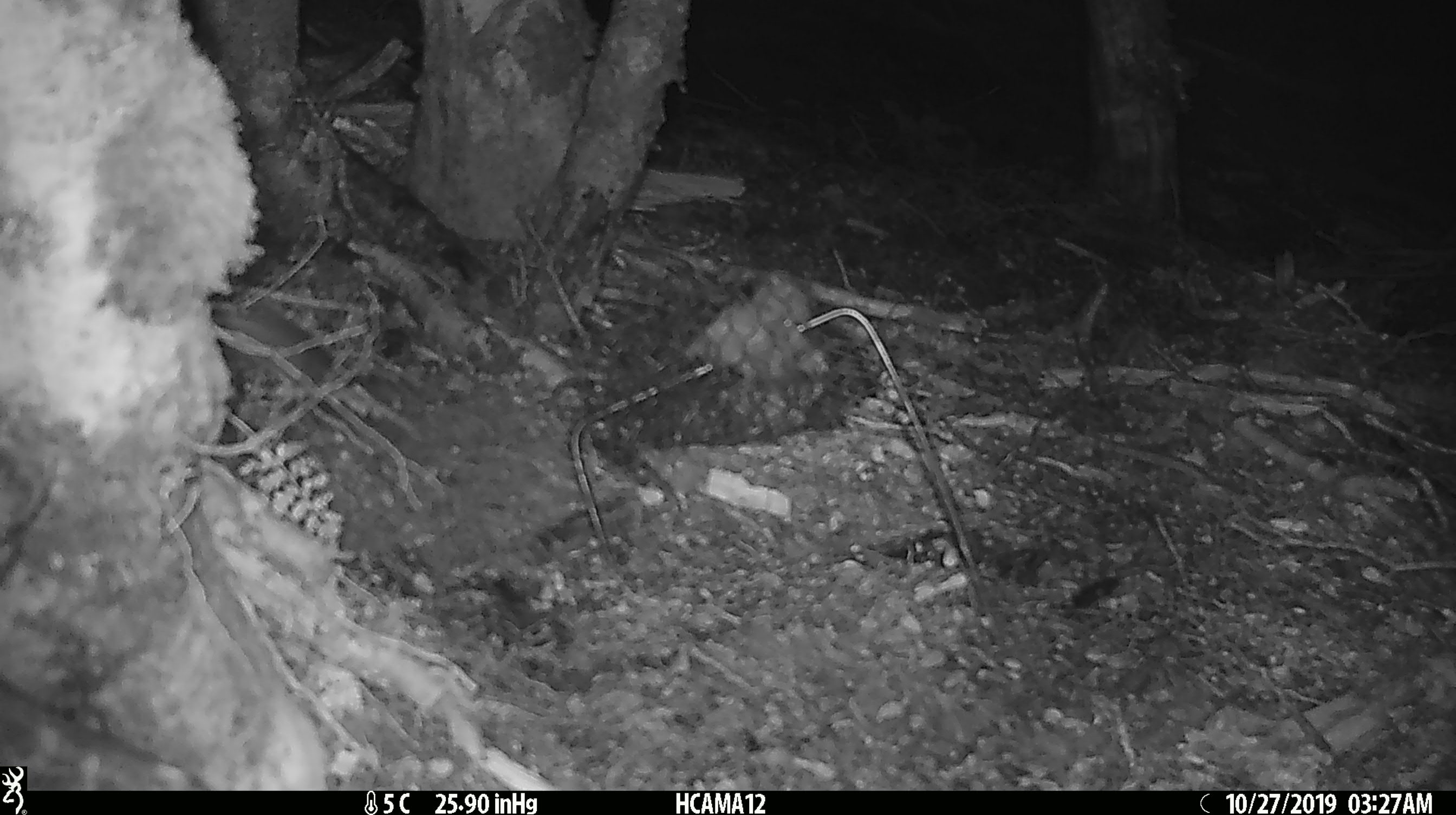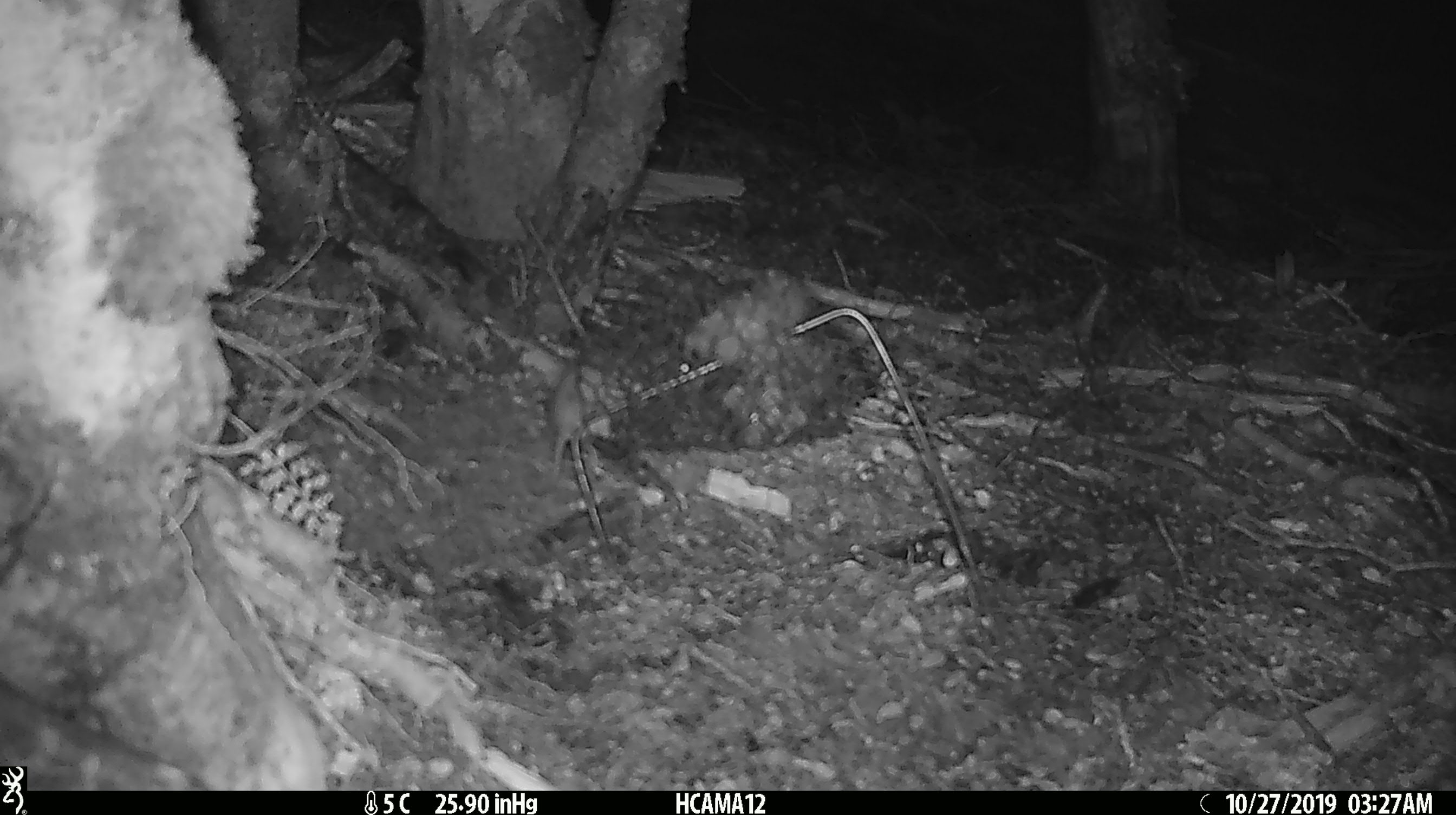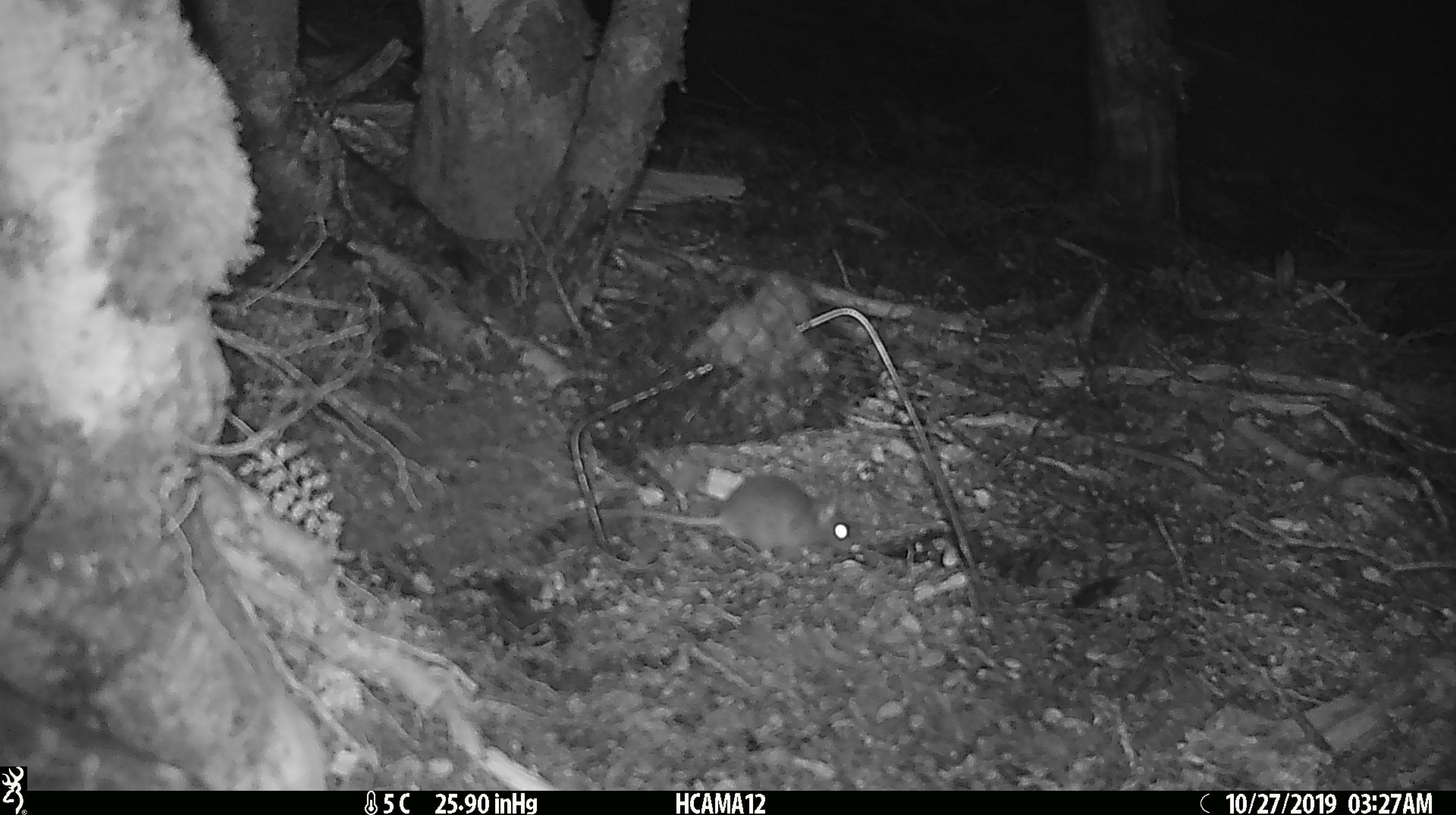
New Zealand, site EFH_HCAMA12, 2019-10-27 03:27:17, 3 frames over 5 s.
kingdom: Animalia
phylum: Chordata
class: Mammalia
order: Rodentia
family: Muridae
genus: Mus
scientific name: Mus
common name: mouse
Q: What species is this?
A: Mouse (Mus).